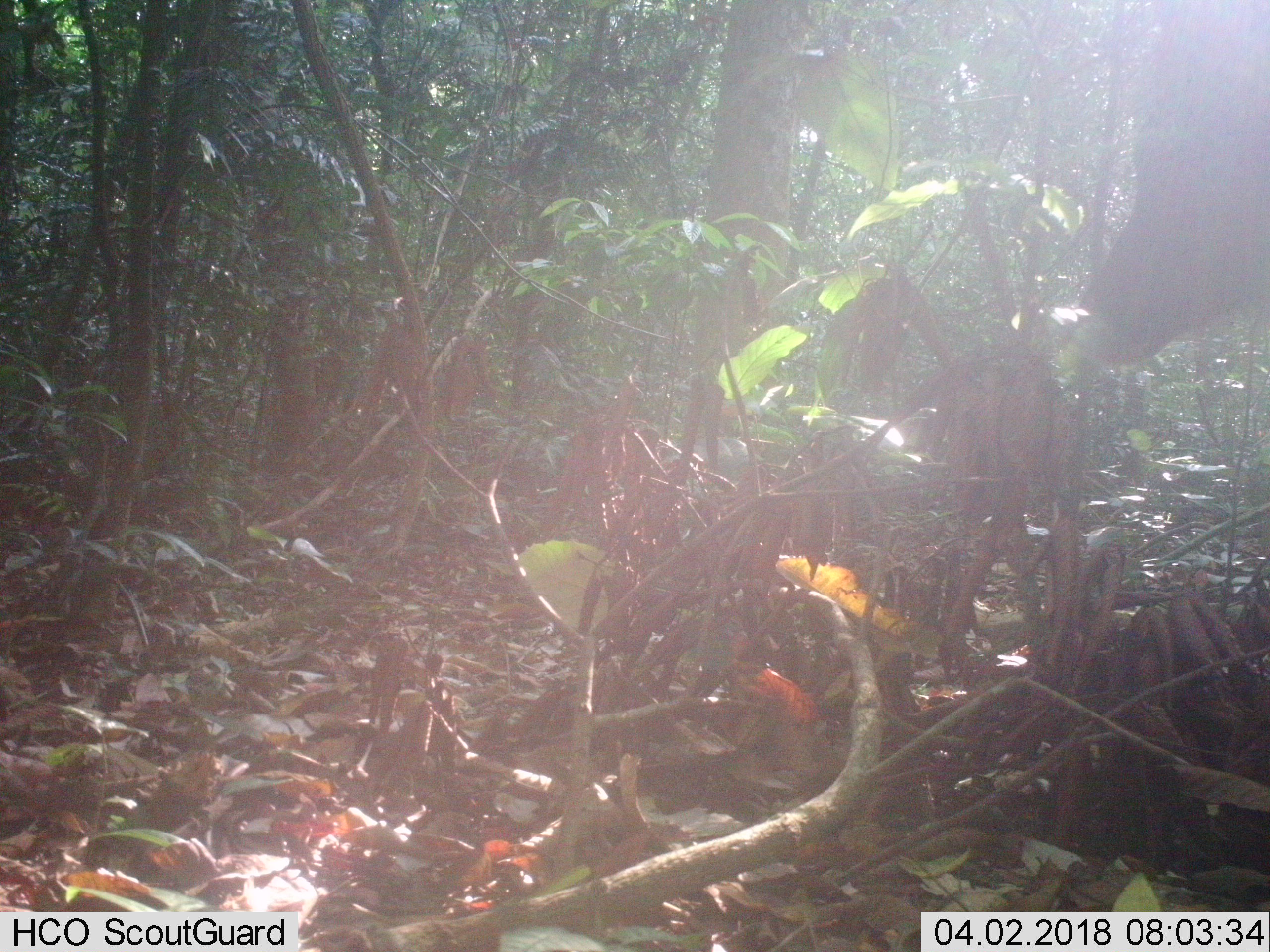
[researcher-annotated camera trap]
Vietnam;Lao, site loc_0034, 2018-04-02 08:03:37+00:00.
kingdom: Animalia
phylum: Chordata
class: Mammalia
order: Artiodactyla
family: Cervidae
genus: Rusa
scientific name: Rusa unicolor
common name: sambar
Sambar (Rusa unicolor). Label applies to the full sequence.